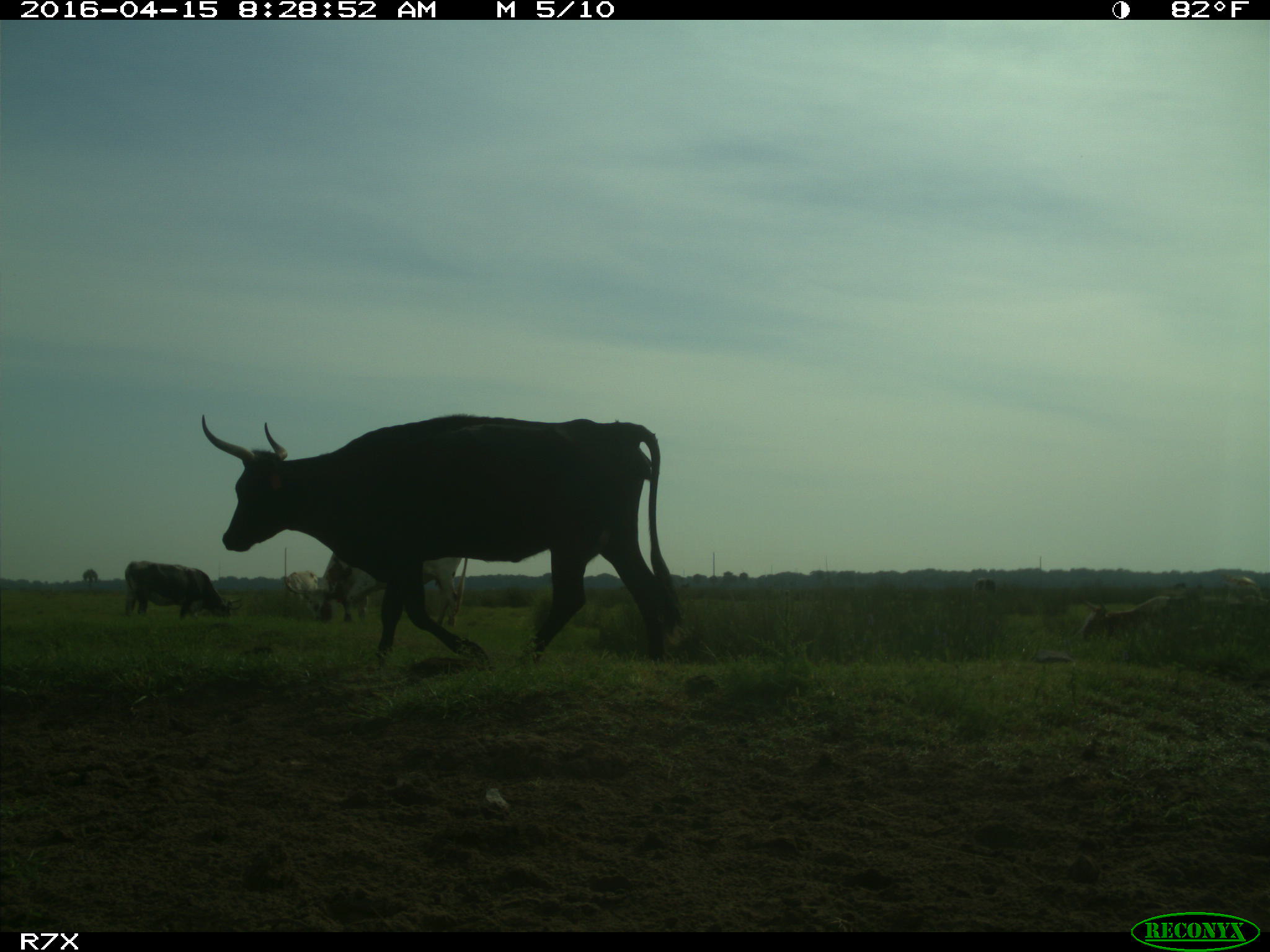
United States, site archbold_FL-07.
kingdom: Animalia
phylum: Chordata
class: Mammalia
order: Artiodactyla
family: Bovidae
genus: Bos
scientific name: Bos taurus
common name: domestic cow